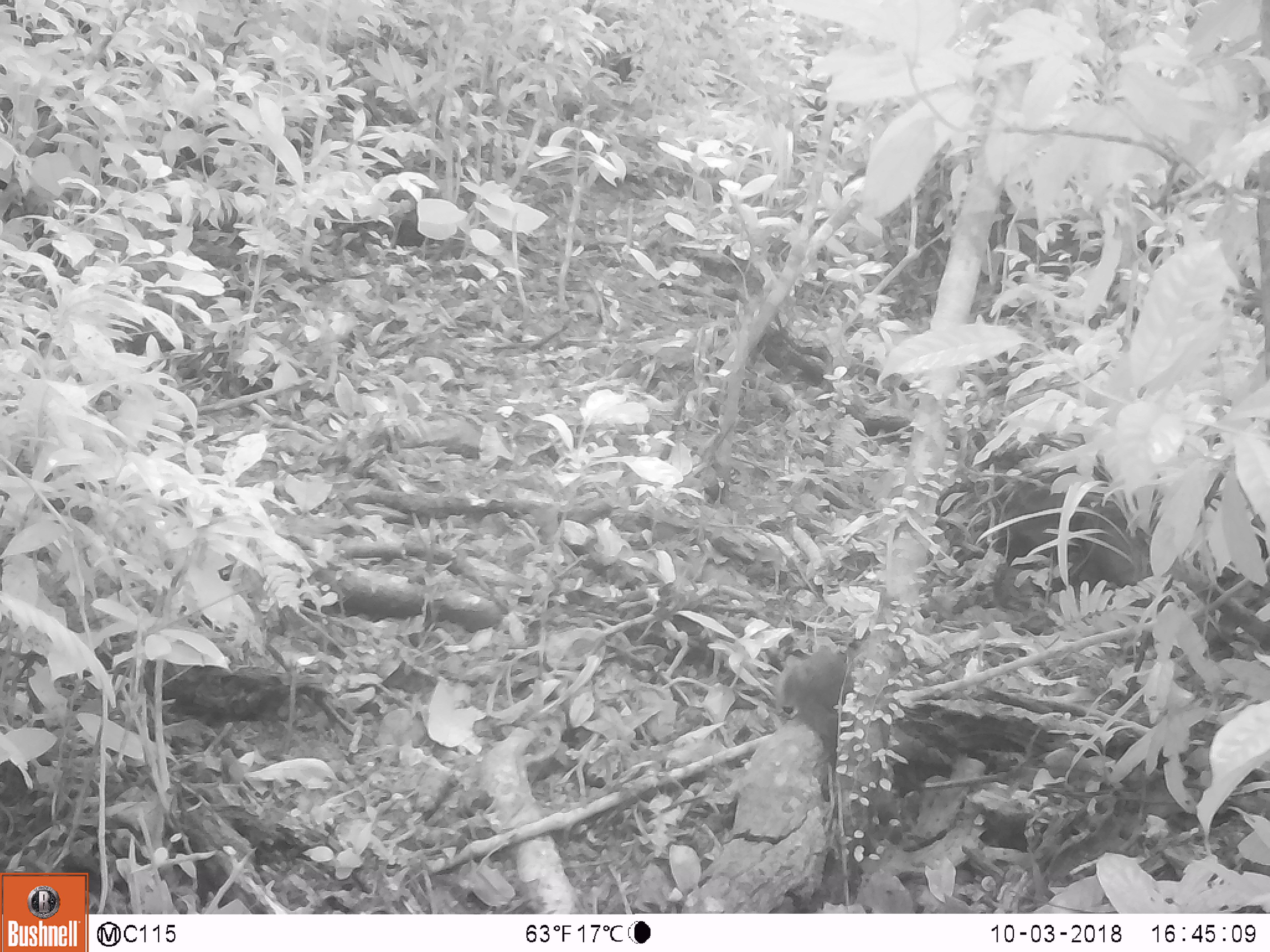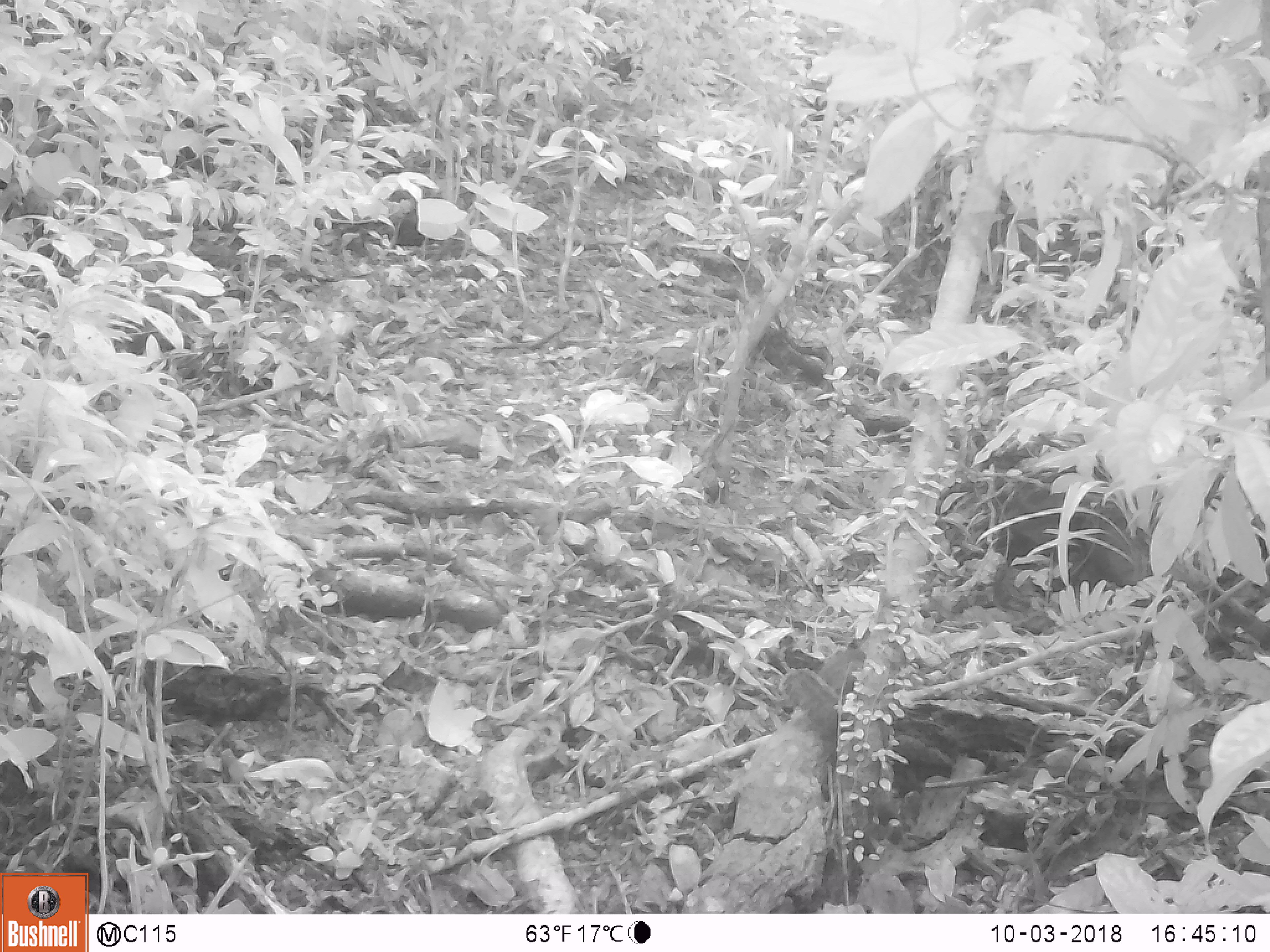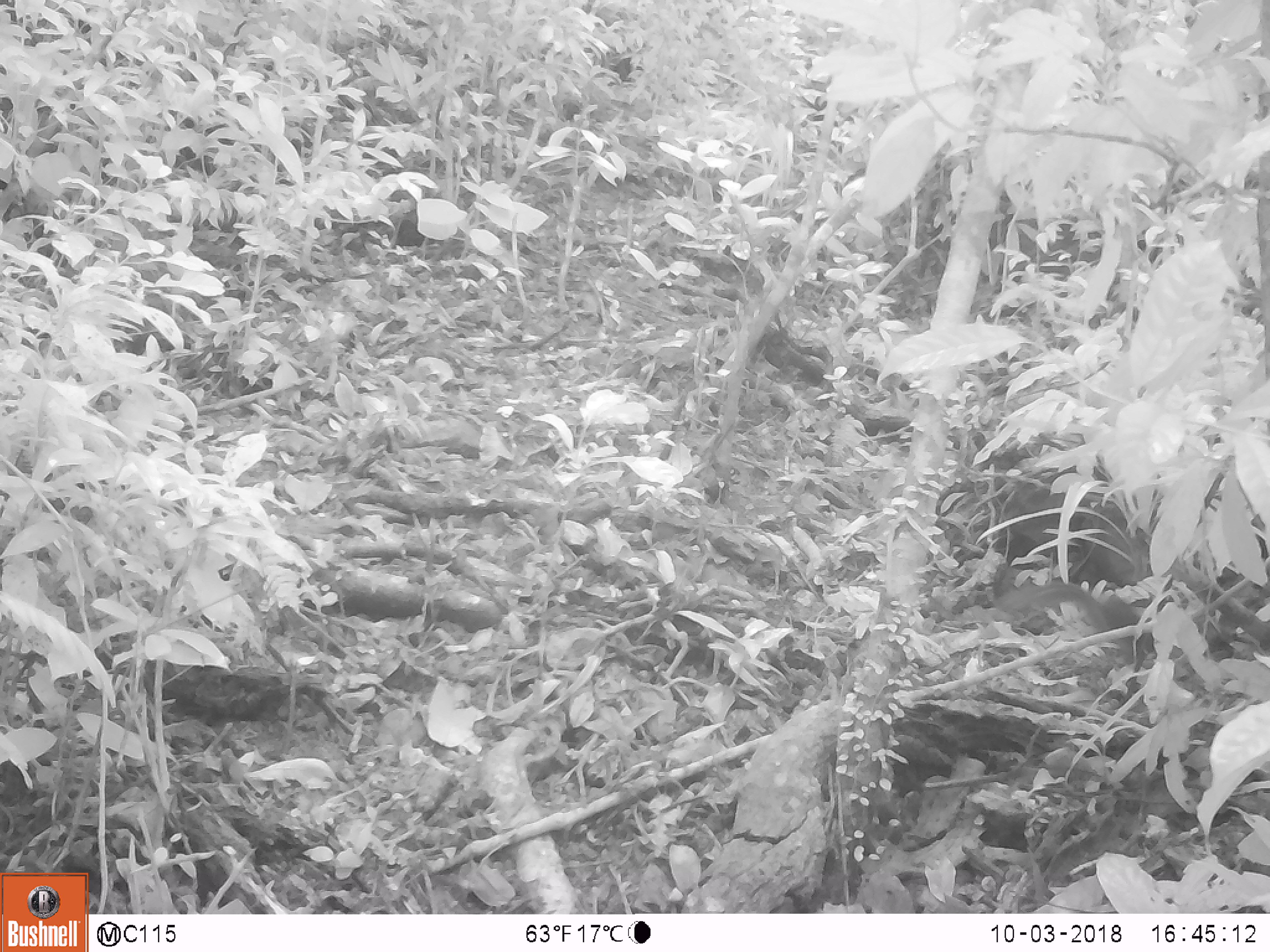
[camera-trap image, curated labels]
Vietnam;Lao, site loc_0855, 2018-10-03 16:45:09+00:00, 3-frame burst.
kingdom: Animalia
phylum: Chordata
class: Mammalia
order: Rodentia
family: Sciuridae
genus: Dremomys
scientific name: Dremomys rufigenis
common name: red-cheeked squirrel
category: red cheeked squirrel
Red cheeked squirrel (red-cheeked squirrel) (Dremomys rufigenis). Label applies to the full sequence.